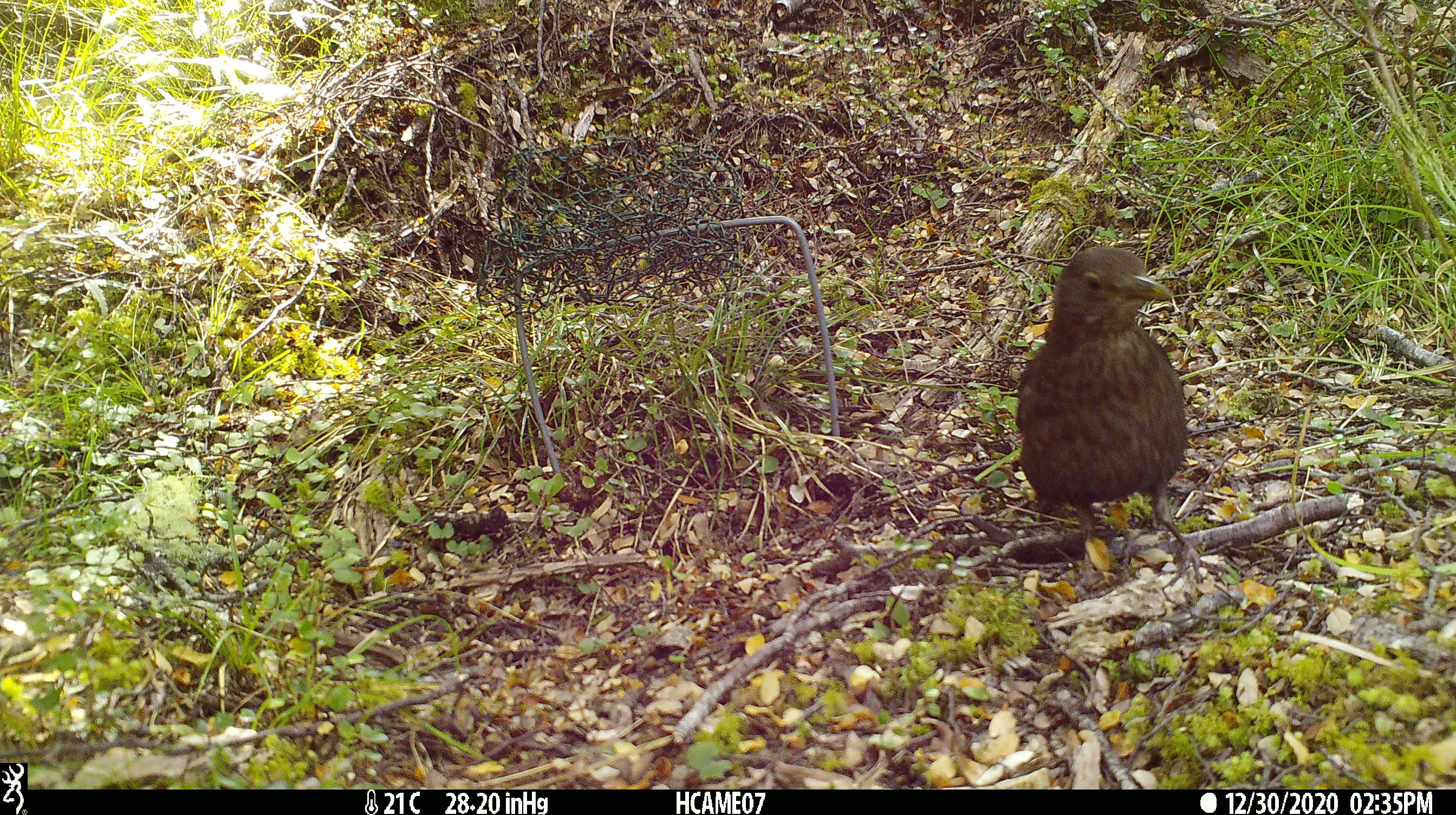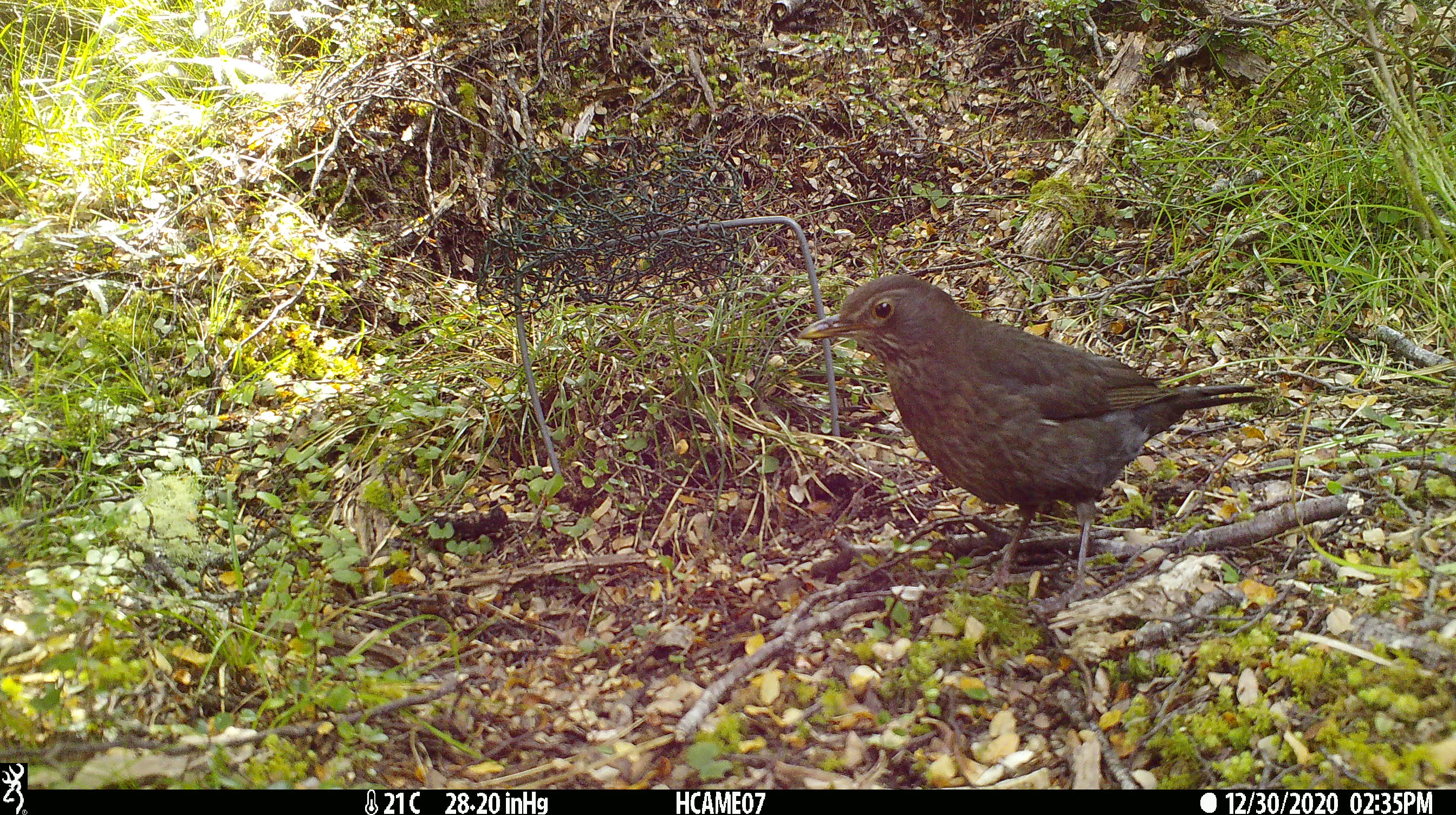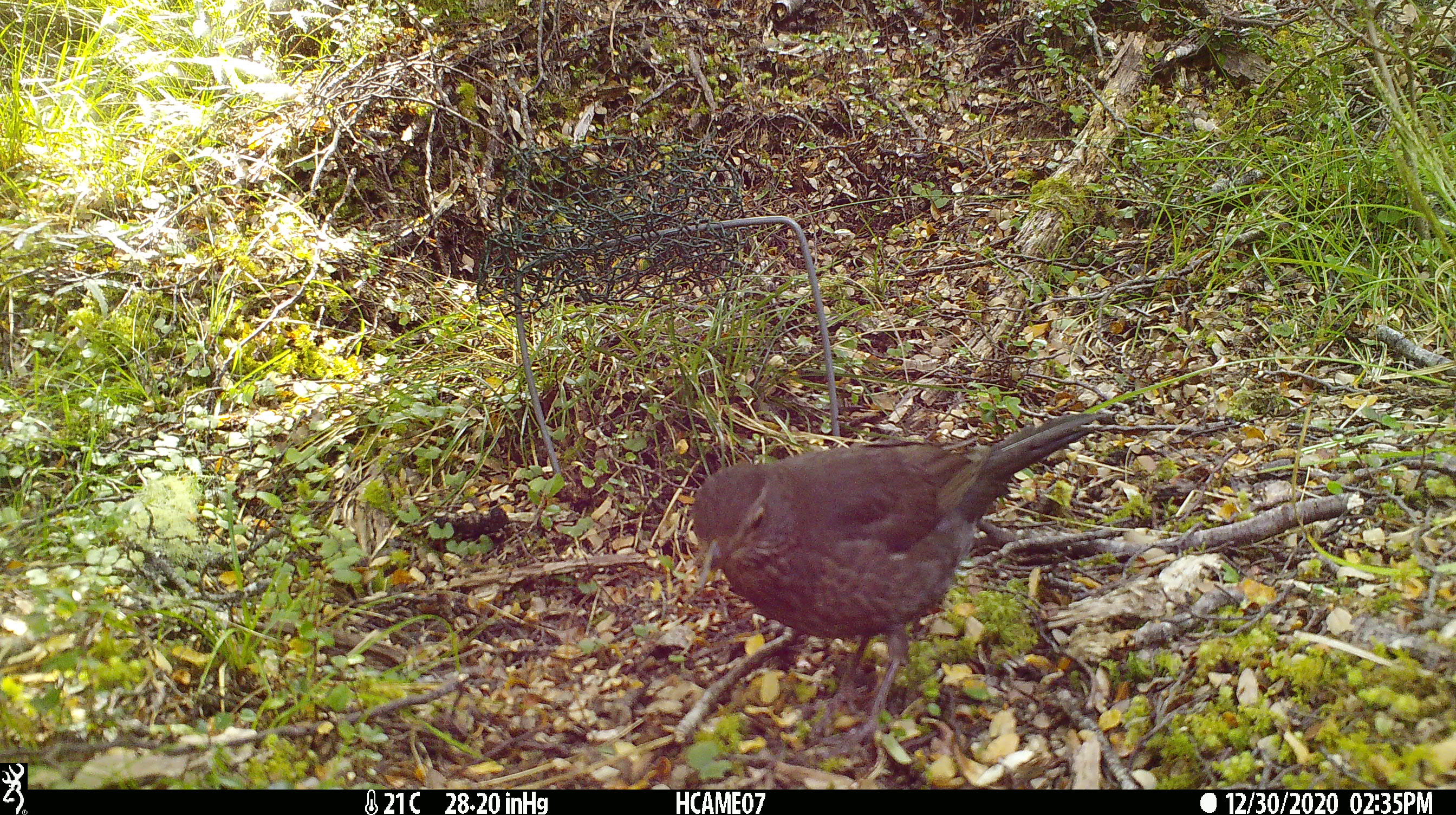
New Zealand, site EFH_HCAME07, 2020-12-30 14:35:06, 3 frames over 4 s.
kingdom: Animalia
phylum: Chordata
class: Aves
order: Passeriformes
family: Turdidae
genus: Turdus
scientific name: Turdus merula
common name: eurasian blackbird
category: blackbird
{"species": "blackbird (eurasian blackbird) (Turdus merula)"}